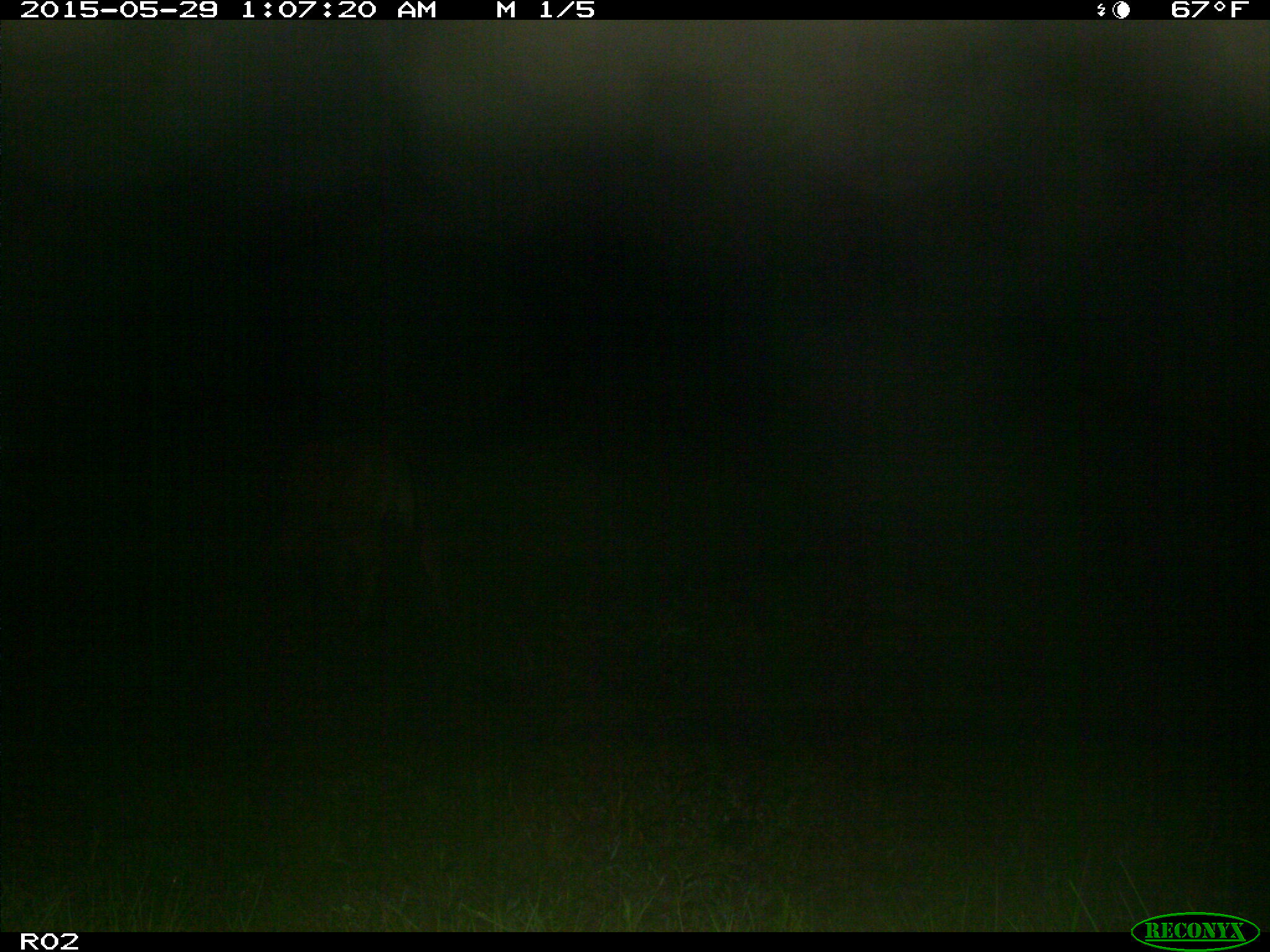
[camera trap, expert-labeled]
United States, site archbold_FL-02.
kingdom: Animalia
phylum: Chordata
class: Mammalia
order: Artiodactyla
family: Bovidae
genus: Bos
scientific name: Bos taurus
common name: domestic cow